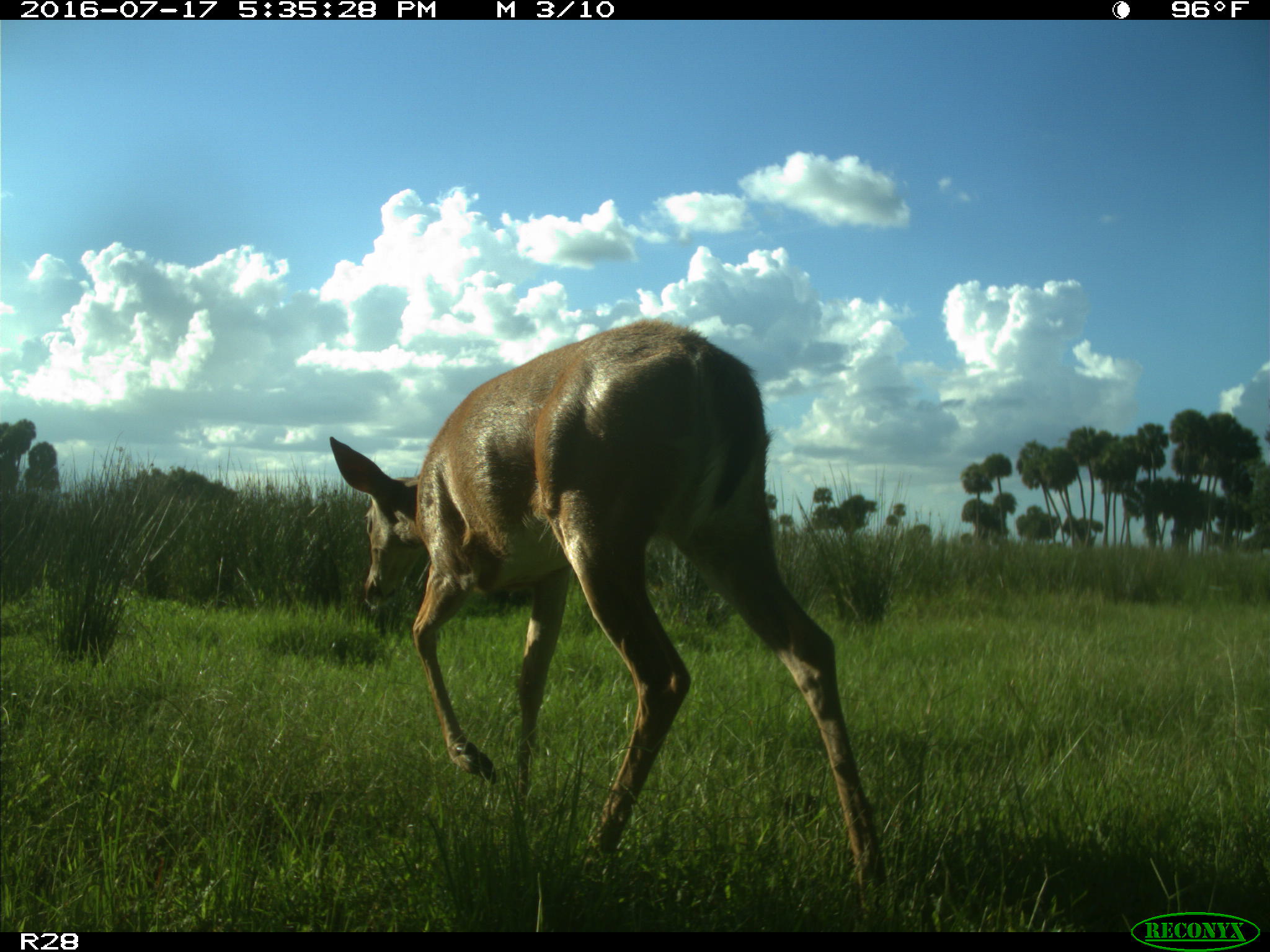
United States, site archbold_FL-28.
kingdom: Animalia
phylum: Chordata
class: Mammalia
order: Artiodactyla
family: Cervidae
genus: Odocoileus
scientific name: Odocoileus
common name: deer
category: unidentified deer